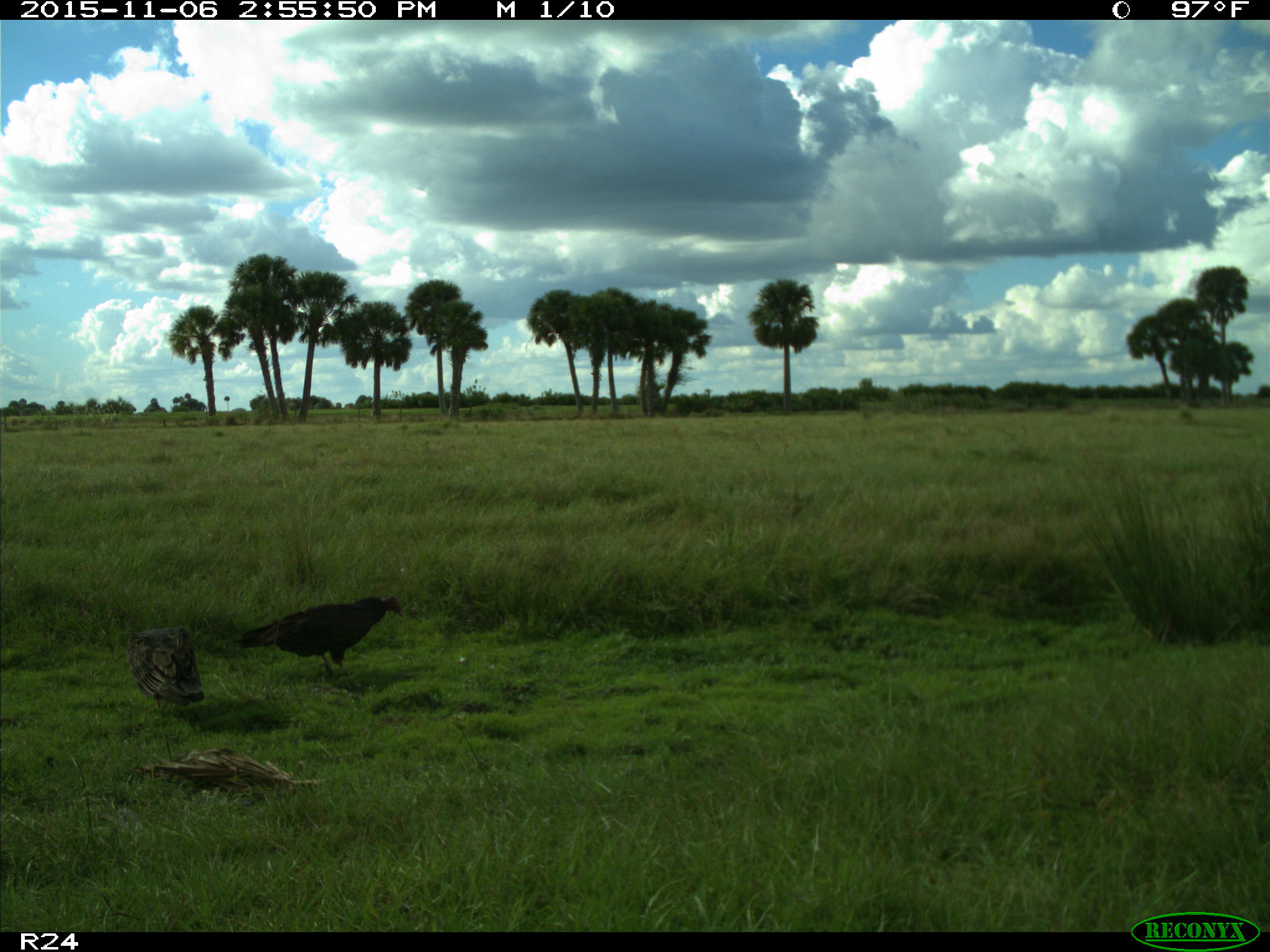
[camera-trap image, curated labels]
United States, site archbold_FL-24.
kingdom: Animalia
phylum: Chordata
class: Aves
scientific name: Aves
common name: birds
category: unidentified bird